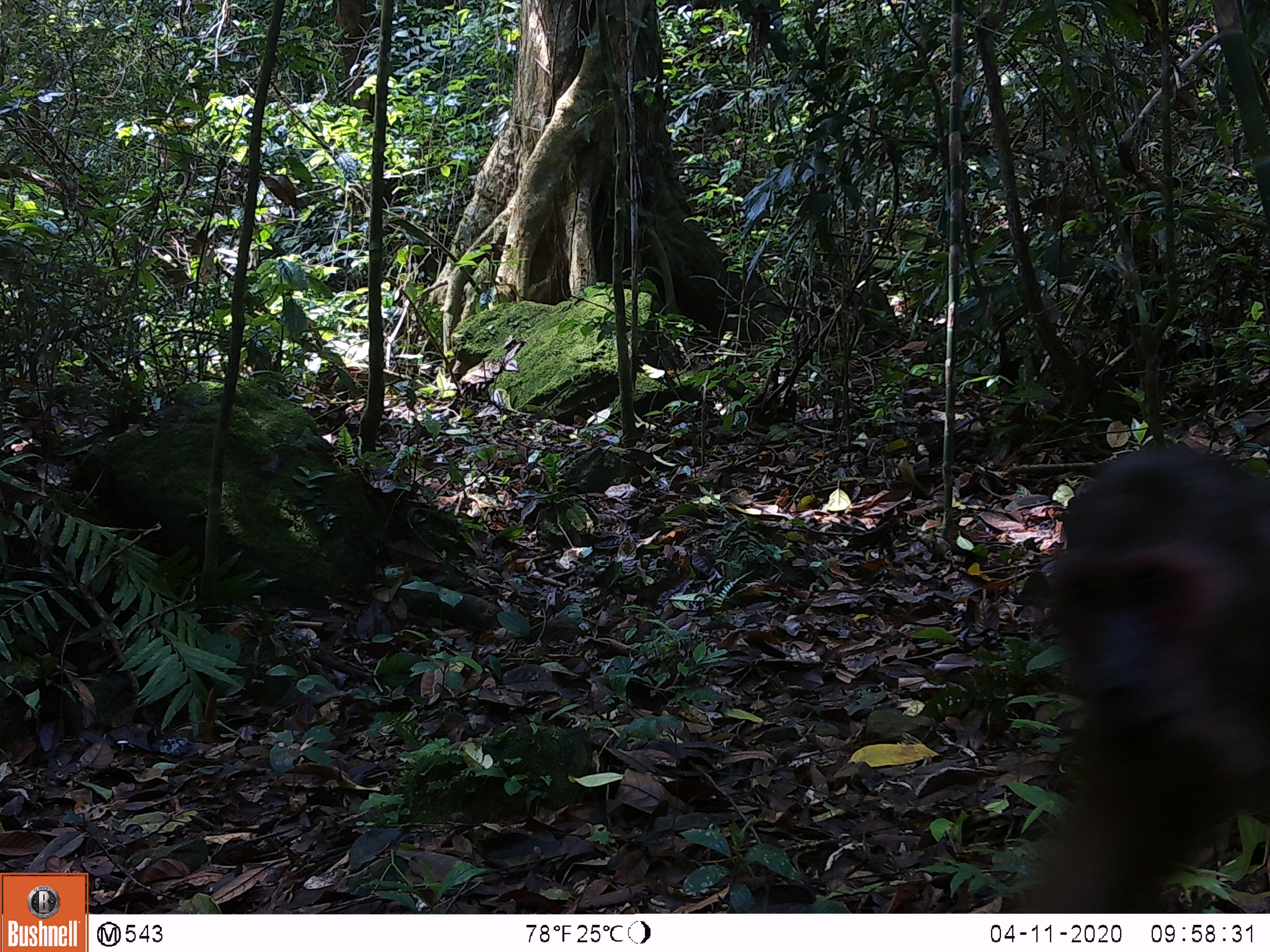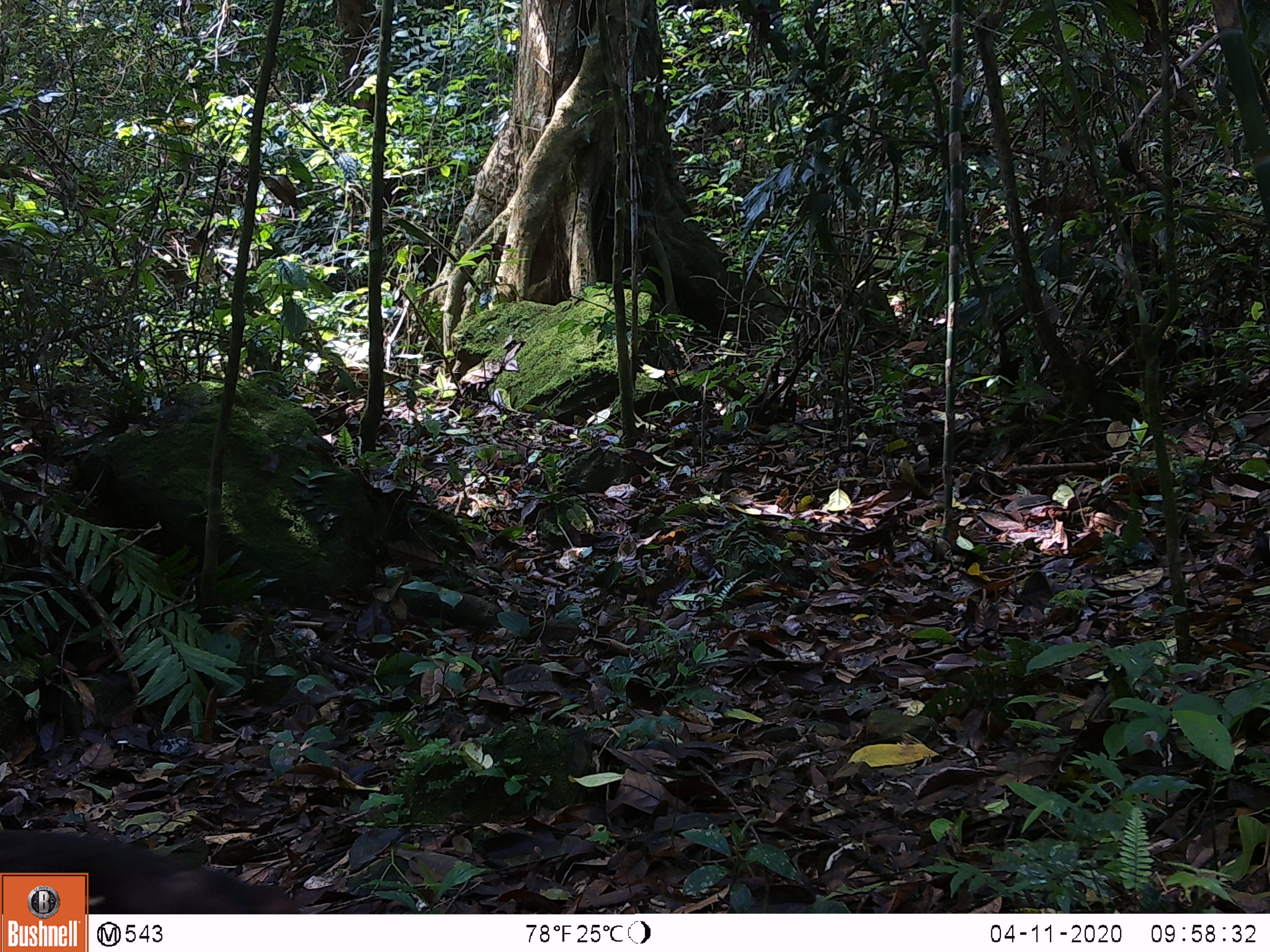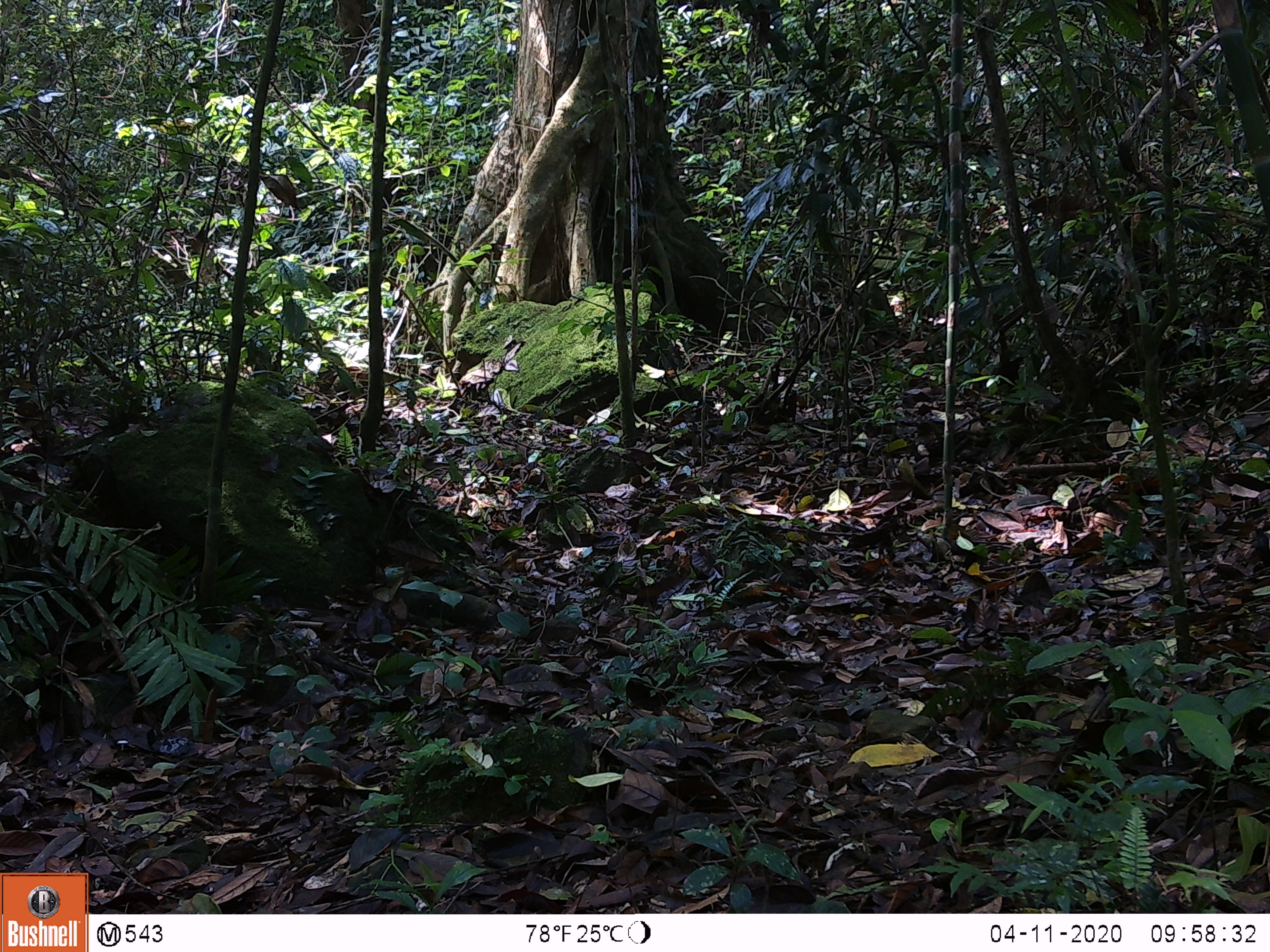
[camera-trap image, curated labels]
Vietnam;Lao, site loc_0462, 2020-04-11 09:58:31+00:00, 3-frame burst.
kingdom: Animalia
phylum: Chordata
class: Mammalia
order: Primates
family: Cercopithecidae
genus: Macaca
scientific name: Macaca arctoides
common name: stump-tailed macaque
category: stump tailed macaque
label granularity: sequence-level